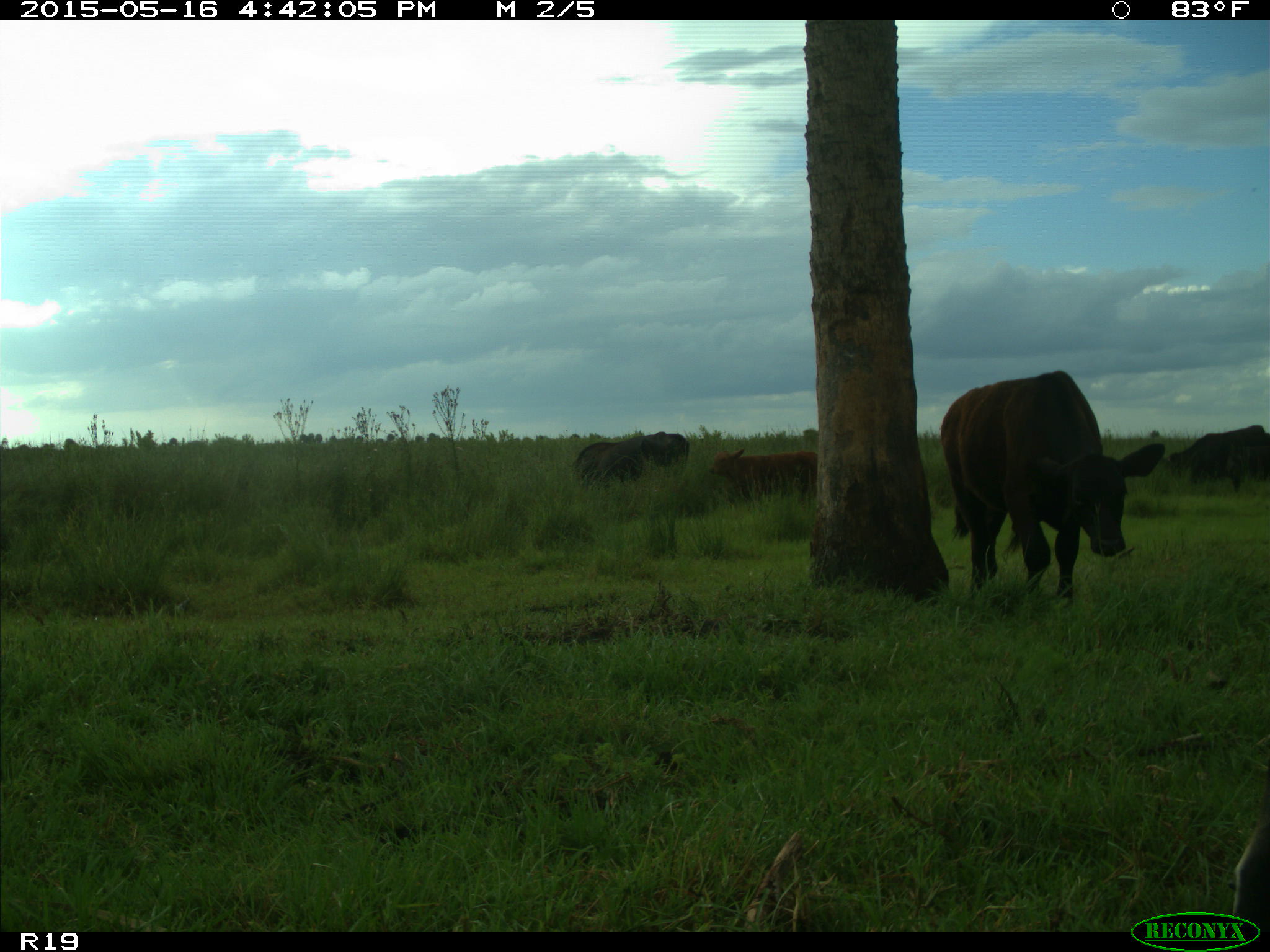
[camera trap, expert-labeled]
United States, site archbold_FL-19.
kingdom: Animalia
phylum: Chordata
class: Mammalia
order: Artiodactyla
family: Bovidae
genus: Bos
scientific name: Bos taurus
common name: domestic cow